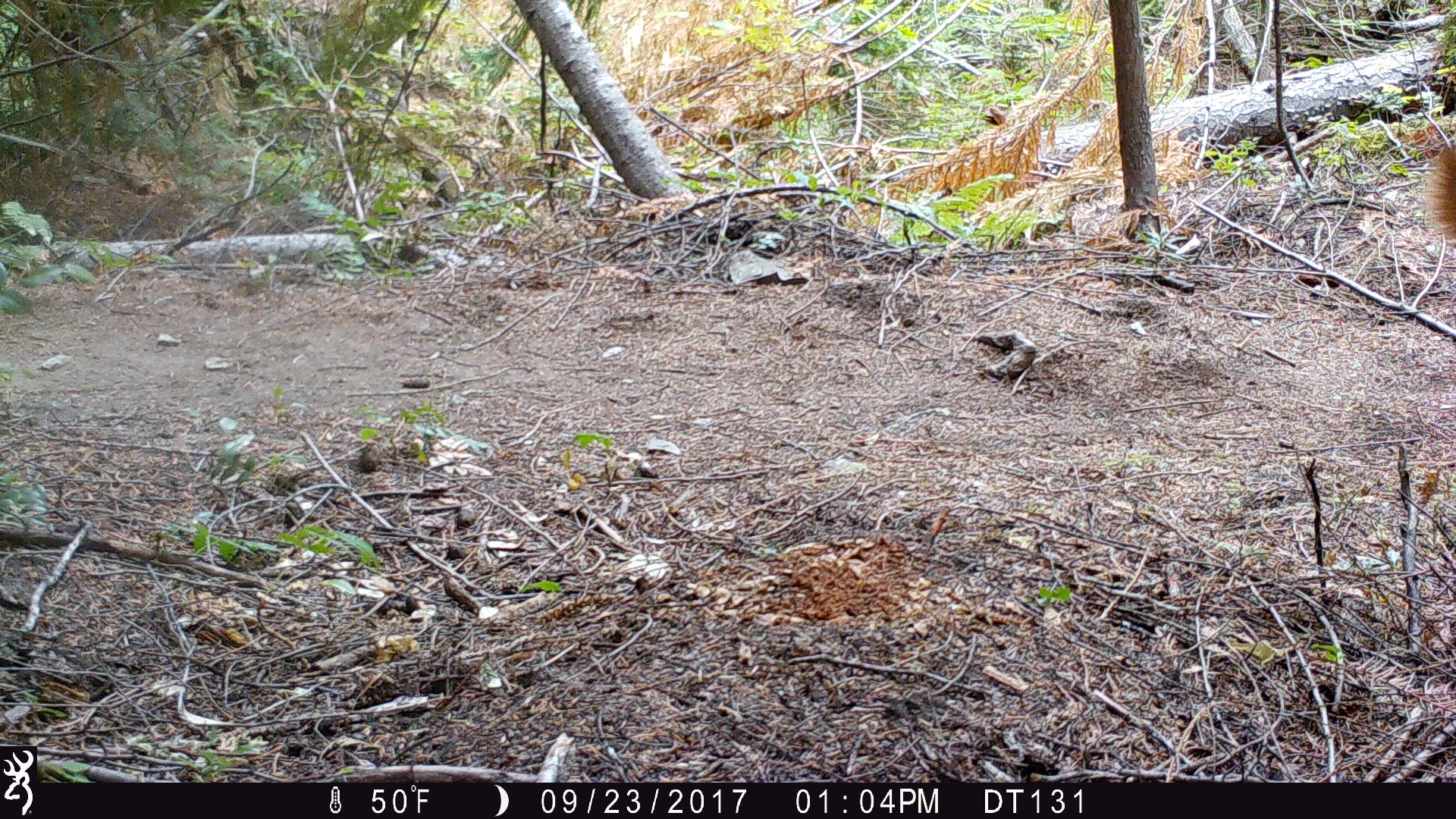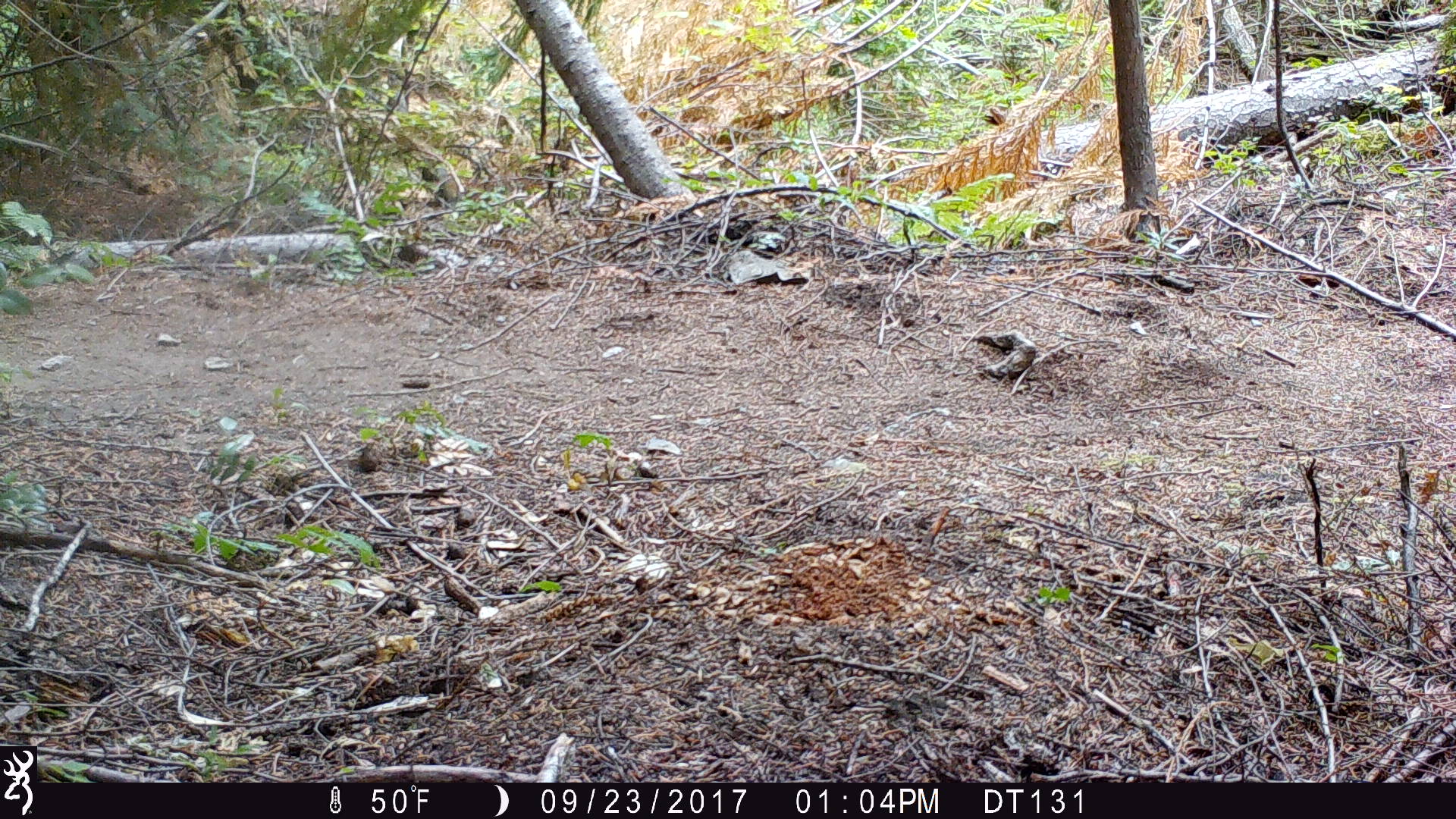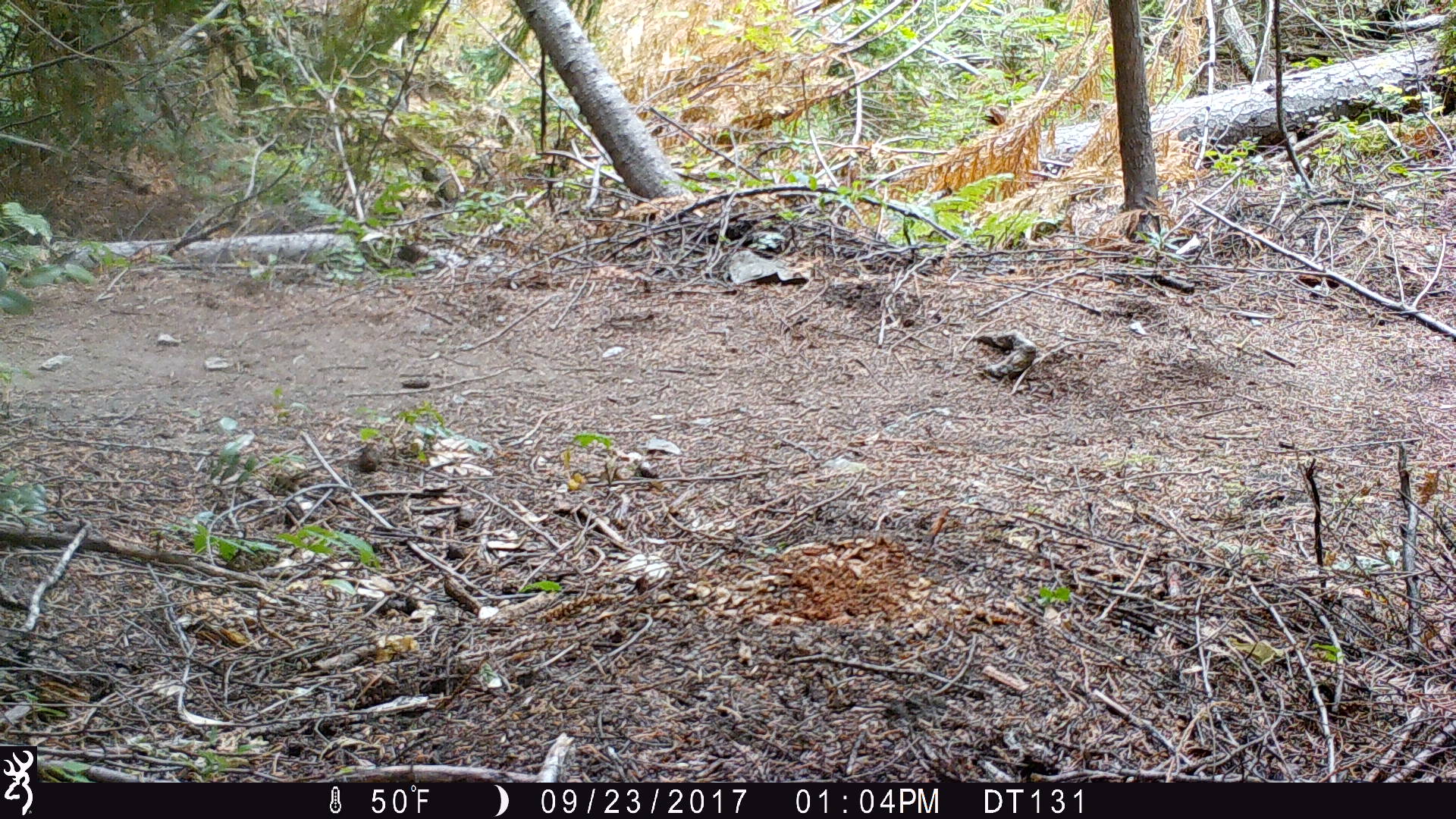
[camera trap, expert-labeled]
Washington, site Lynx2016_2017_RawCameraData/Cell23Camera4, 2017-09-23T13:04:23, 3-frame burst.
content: unidentified animal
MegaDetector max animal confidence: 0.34